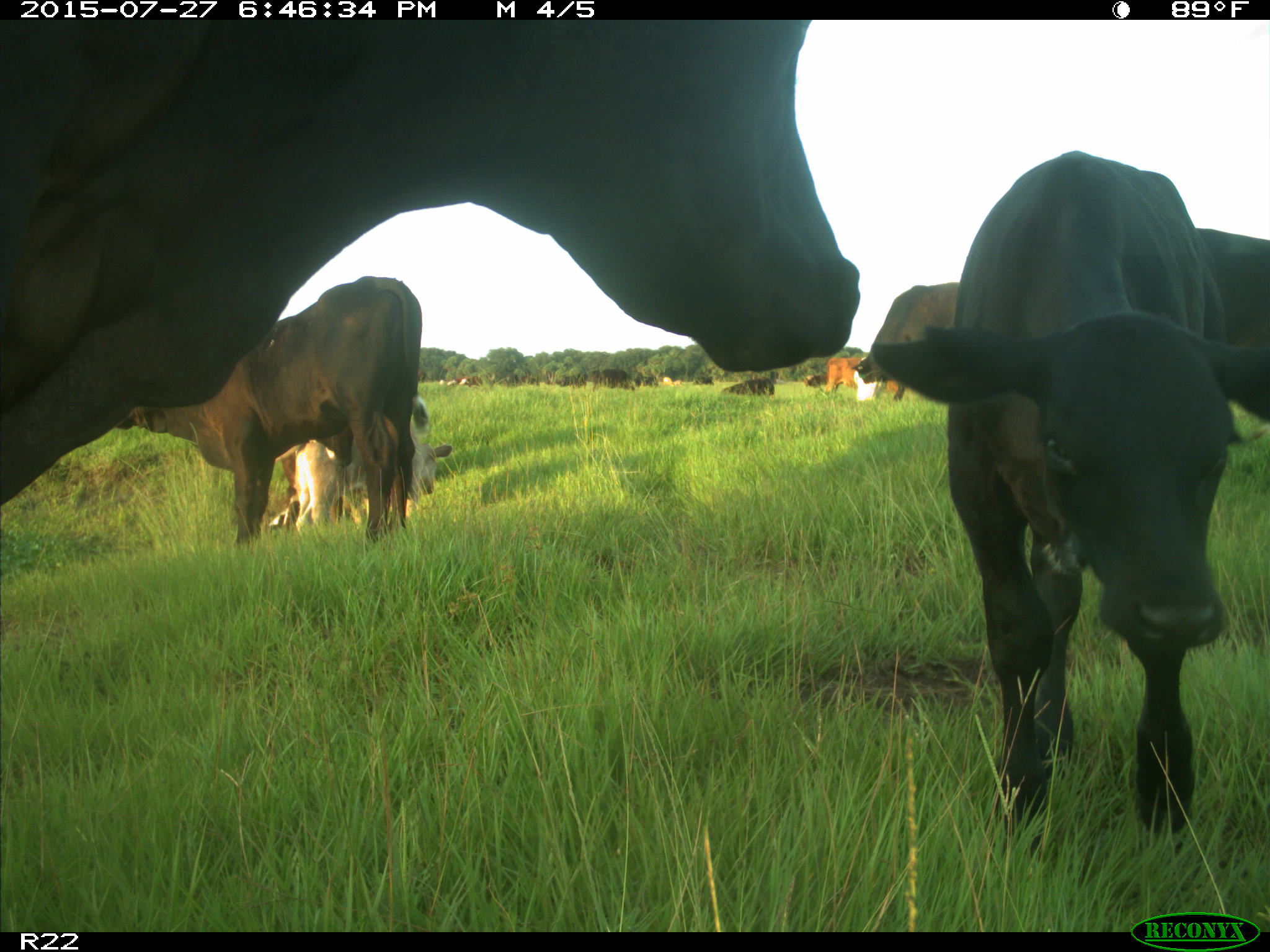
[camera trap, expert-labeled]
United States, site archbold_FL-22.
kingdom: Animalia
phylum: Chordata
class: Mammalia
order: Artiodactyla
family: Bovidae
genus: Bos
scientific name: Bos taurus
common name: domestic cow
Bos taurus (domestic cow).